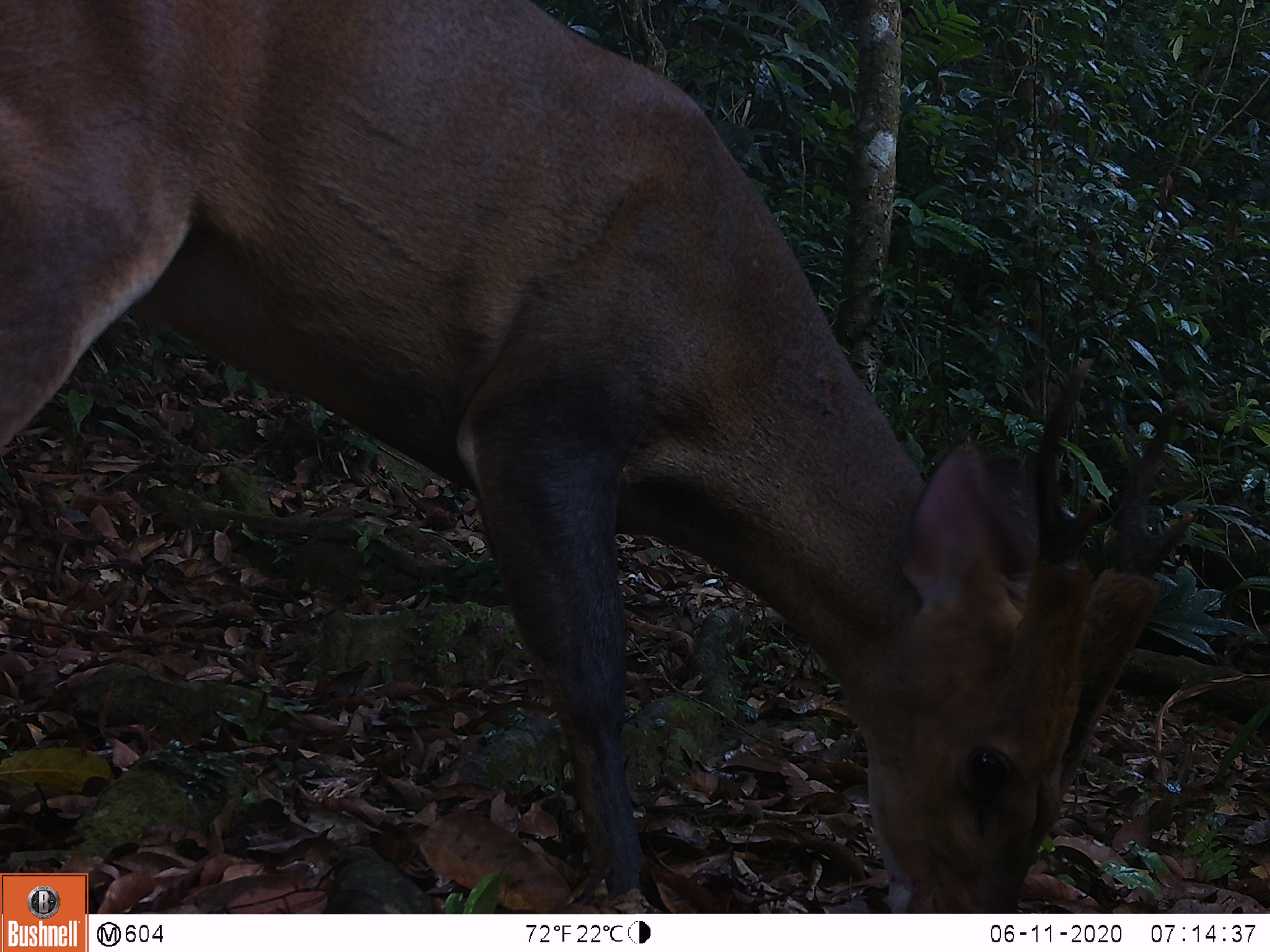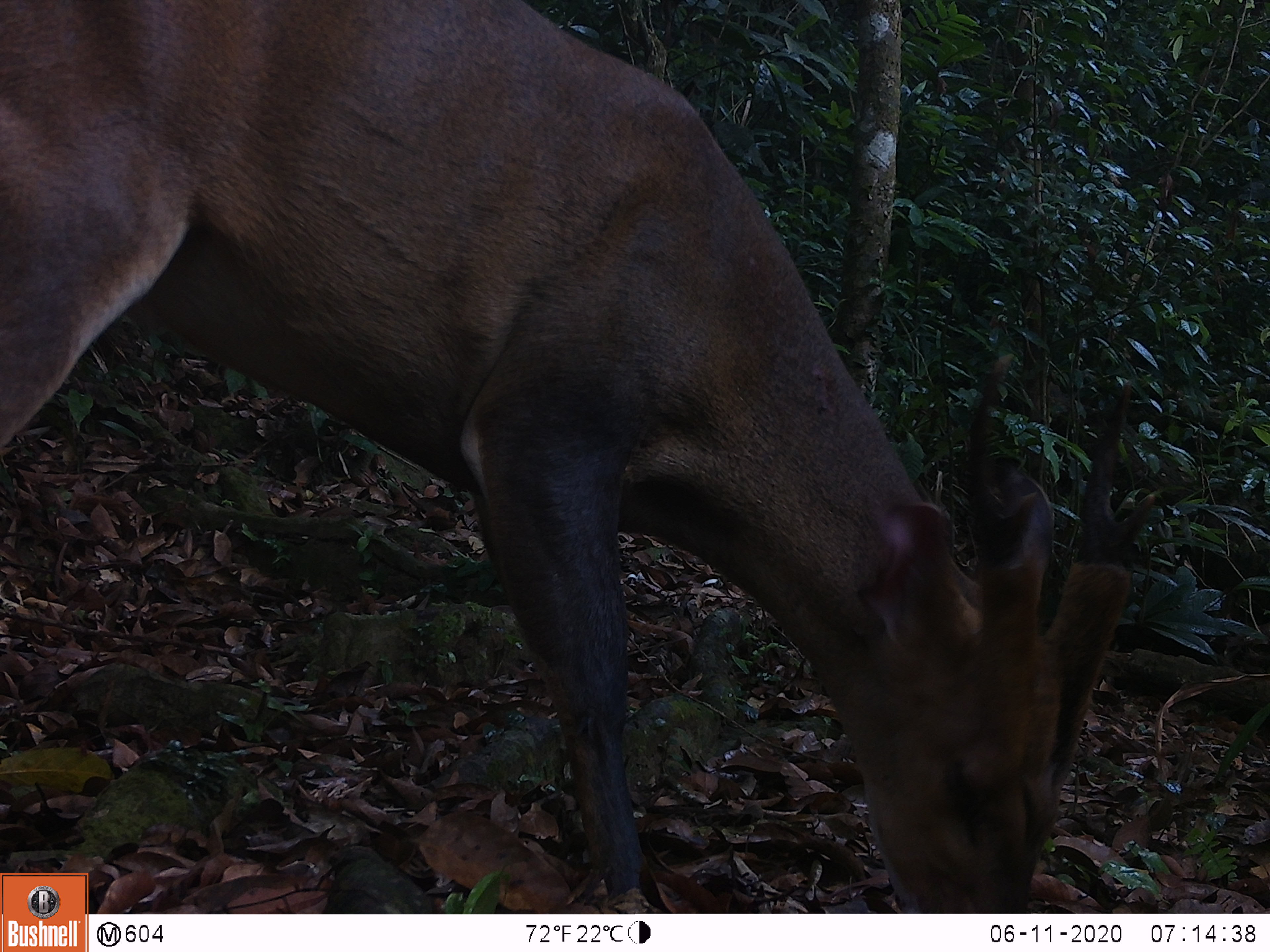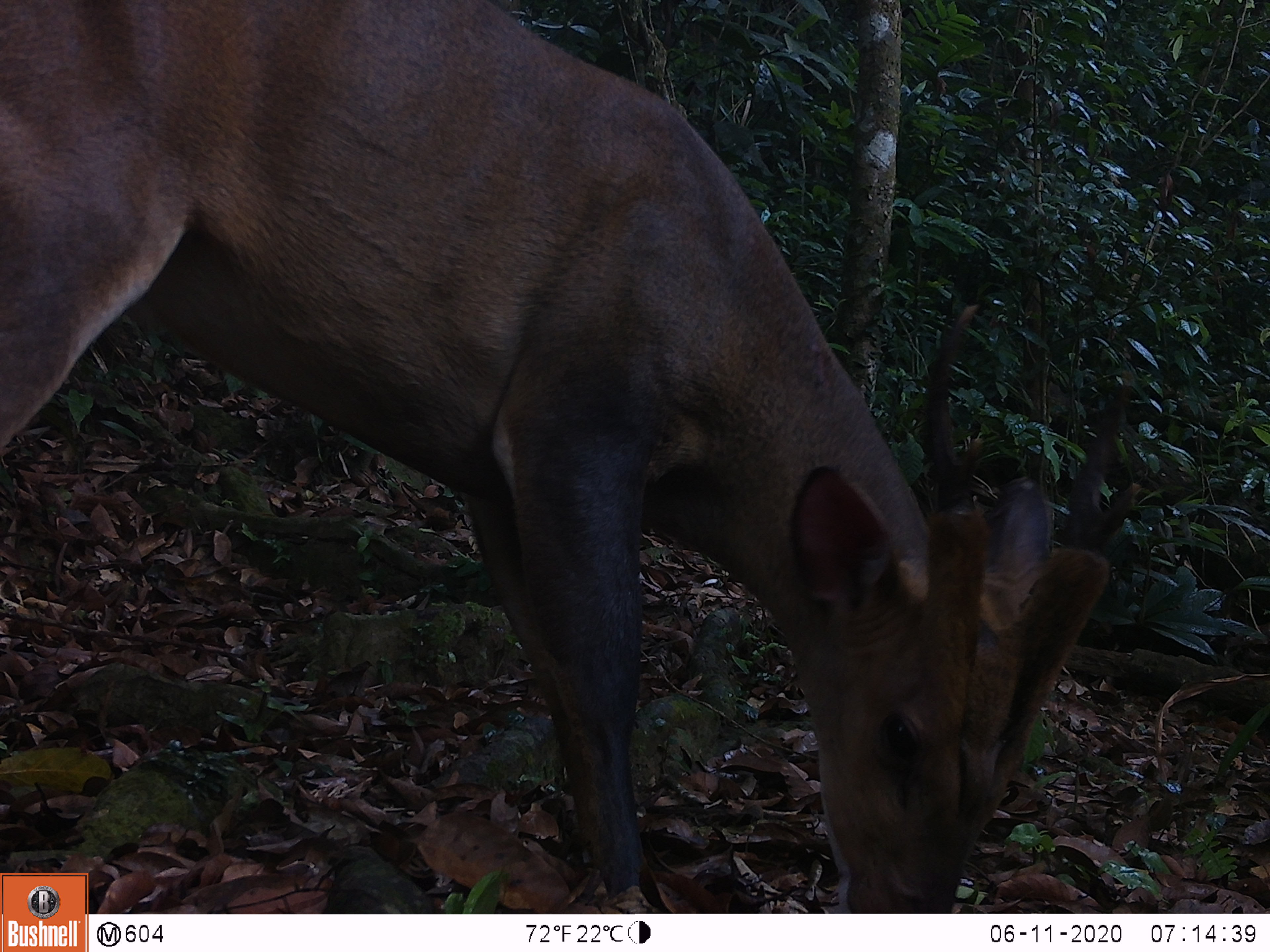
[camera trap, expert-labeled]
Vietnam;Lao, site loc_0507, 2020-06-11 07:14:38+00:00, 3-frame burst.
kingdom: Animalia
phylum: Chordata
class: Mammalia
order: Artiodactyla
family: Cervidae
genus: Muntiacus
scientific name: Muntiacus vuquangensis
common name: large-antlered muntjac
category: large antlered muntjac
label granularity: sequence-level